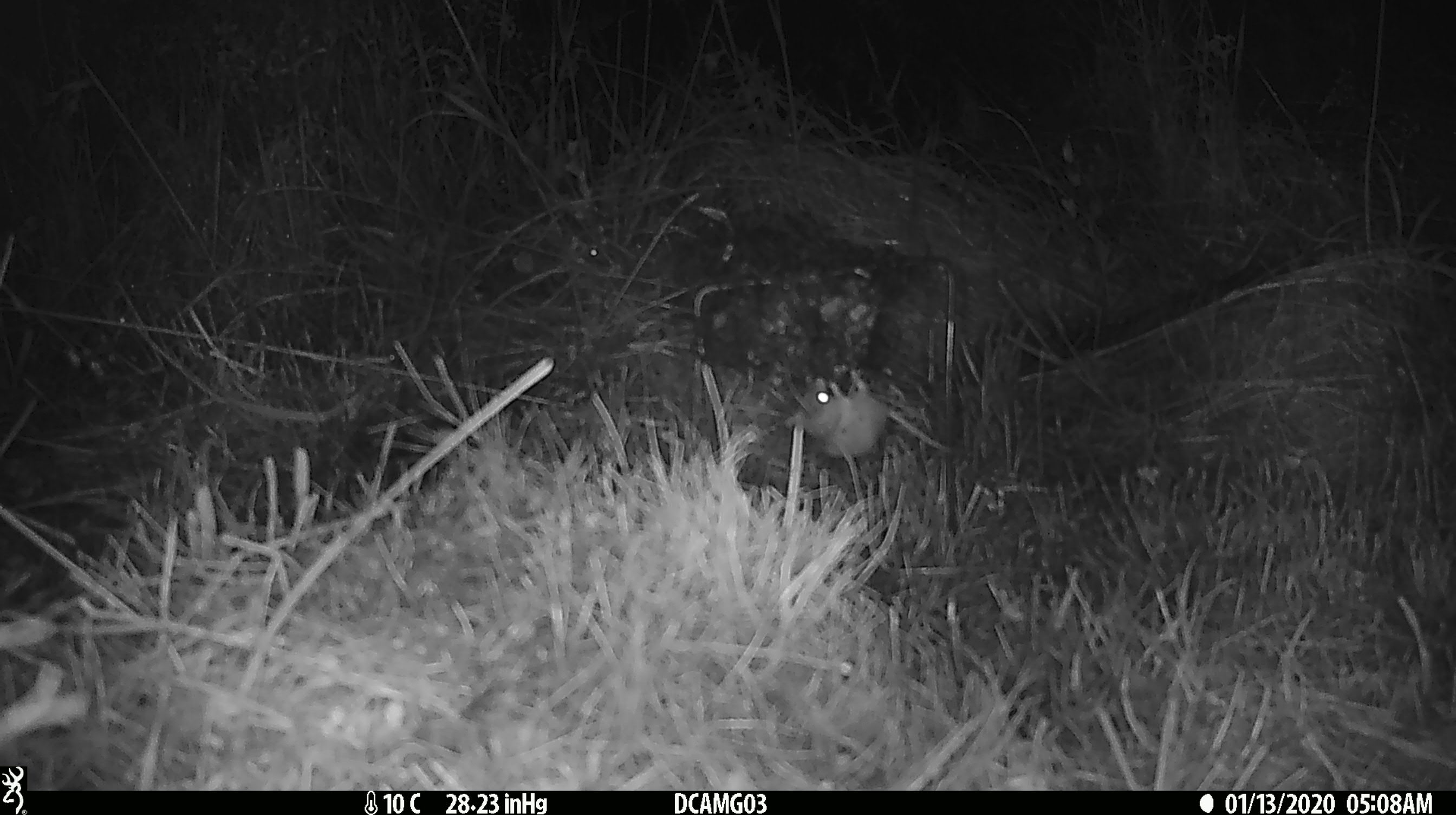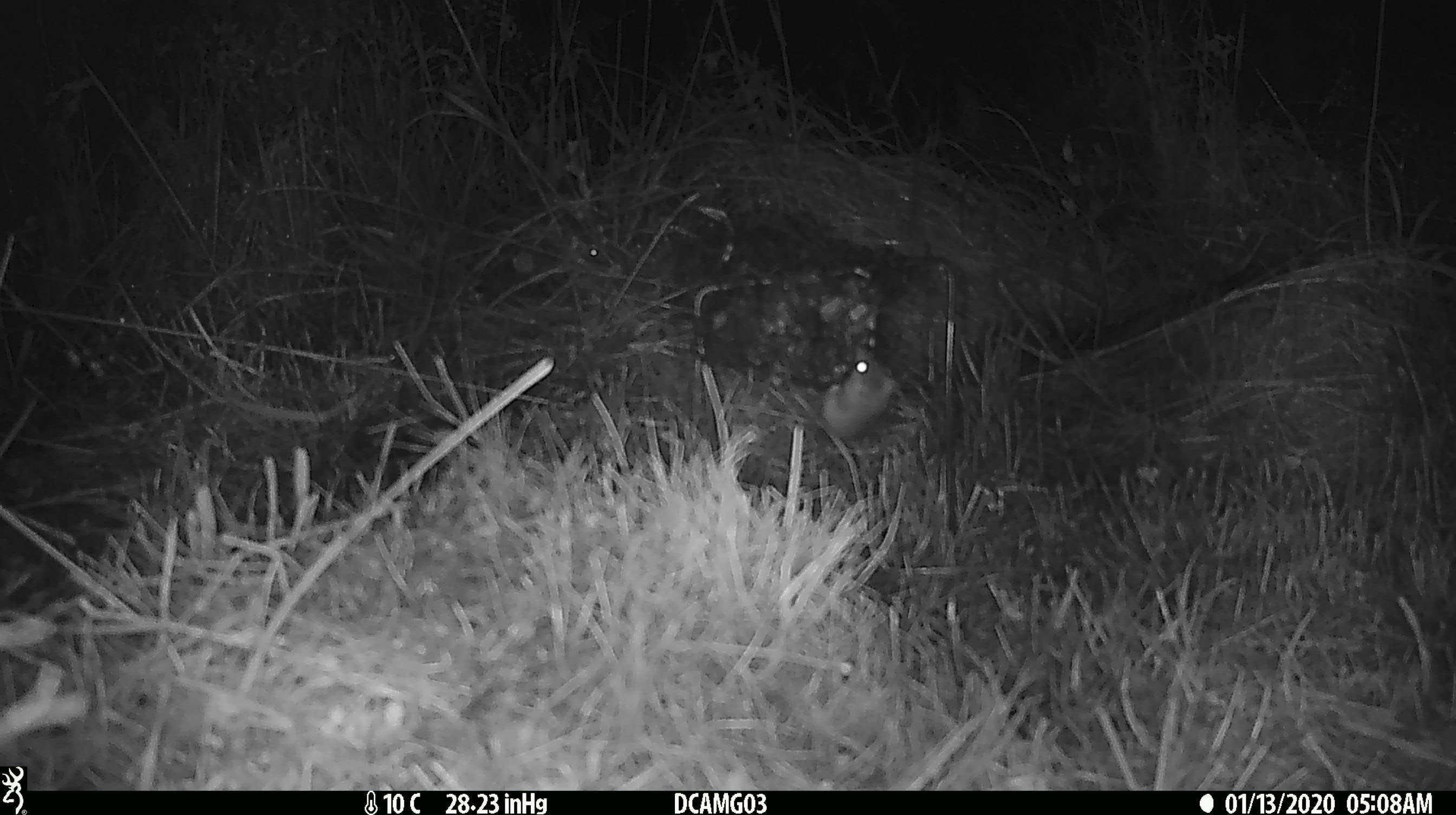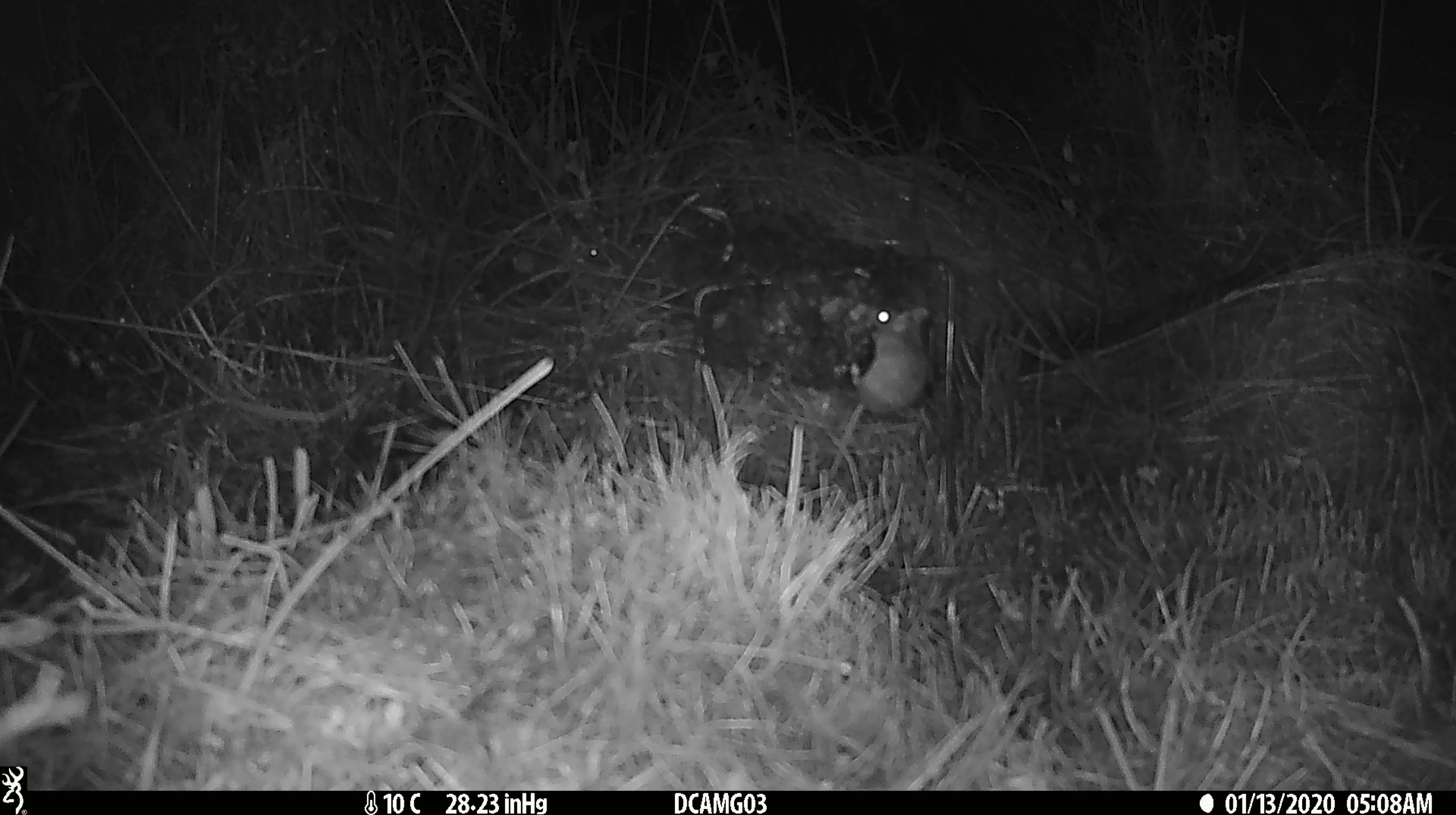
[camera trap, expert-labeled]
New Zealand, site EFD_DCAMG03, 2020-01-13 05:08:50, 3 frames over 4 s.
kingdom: Animalia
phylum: Chordata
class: Mammalia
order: Rodentia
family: Muridae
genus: Mus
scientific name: Mus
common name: mouse